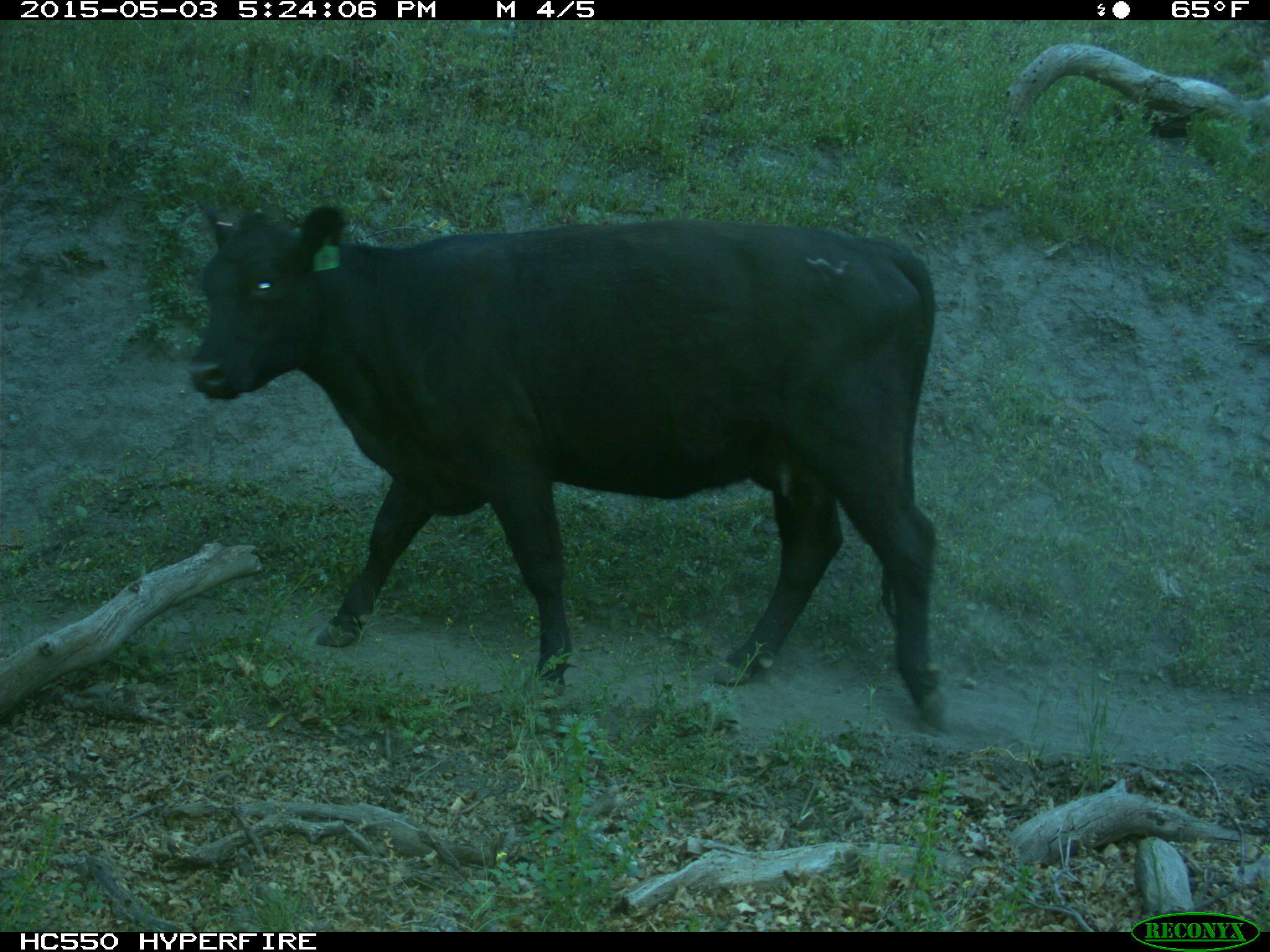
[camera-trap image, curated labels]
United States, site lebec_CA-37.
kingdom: Animalia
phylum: Chordata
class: Mammalia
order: Artiodactyla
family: Bovidae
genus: Bos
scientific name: Bos taurus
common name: domestic cow